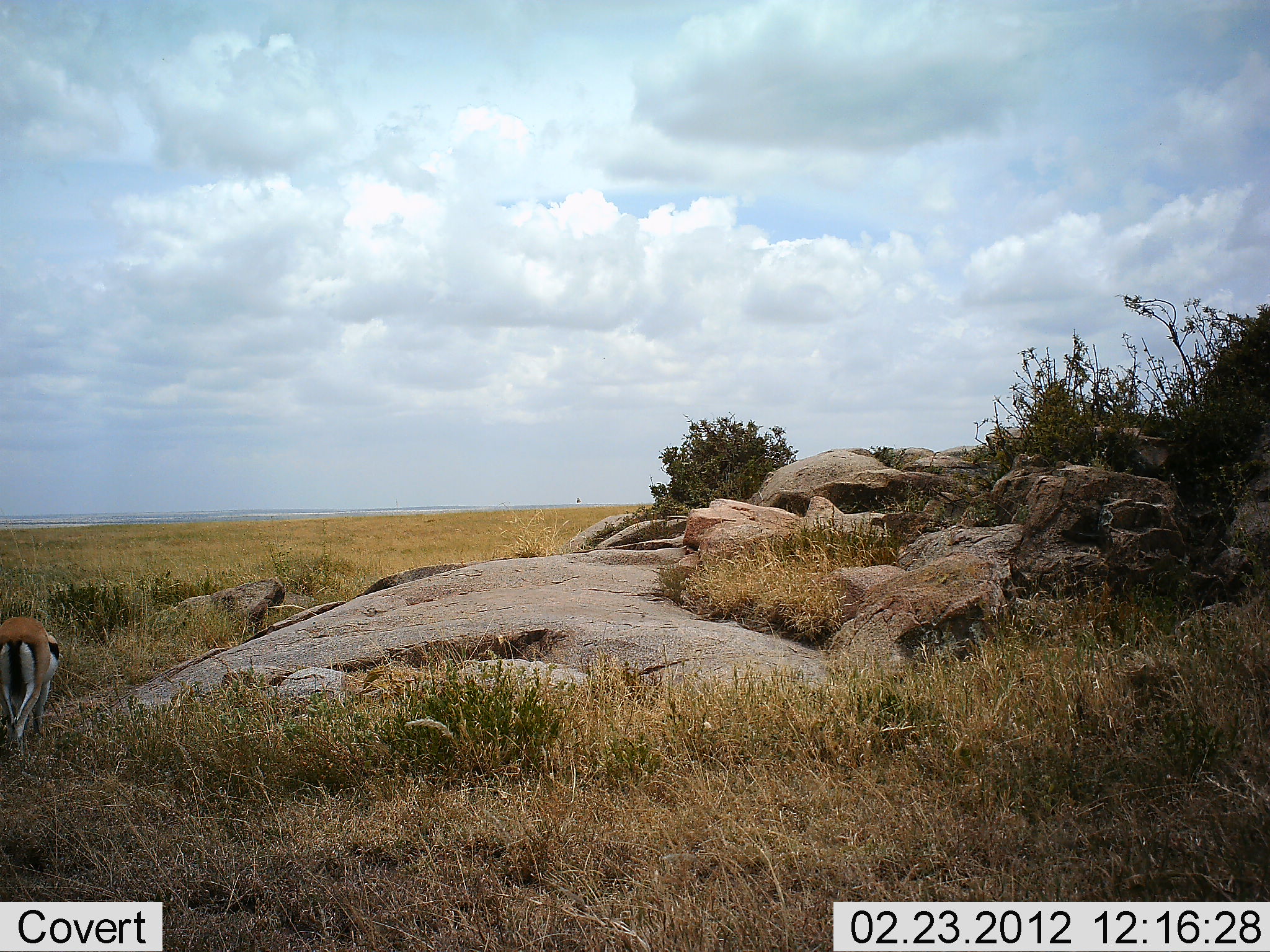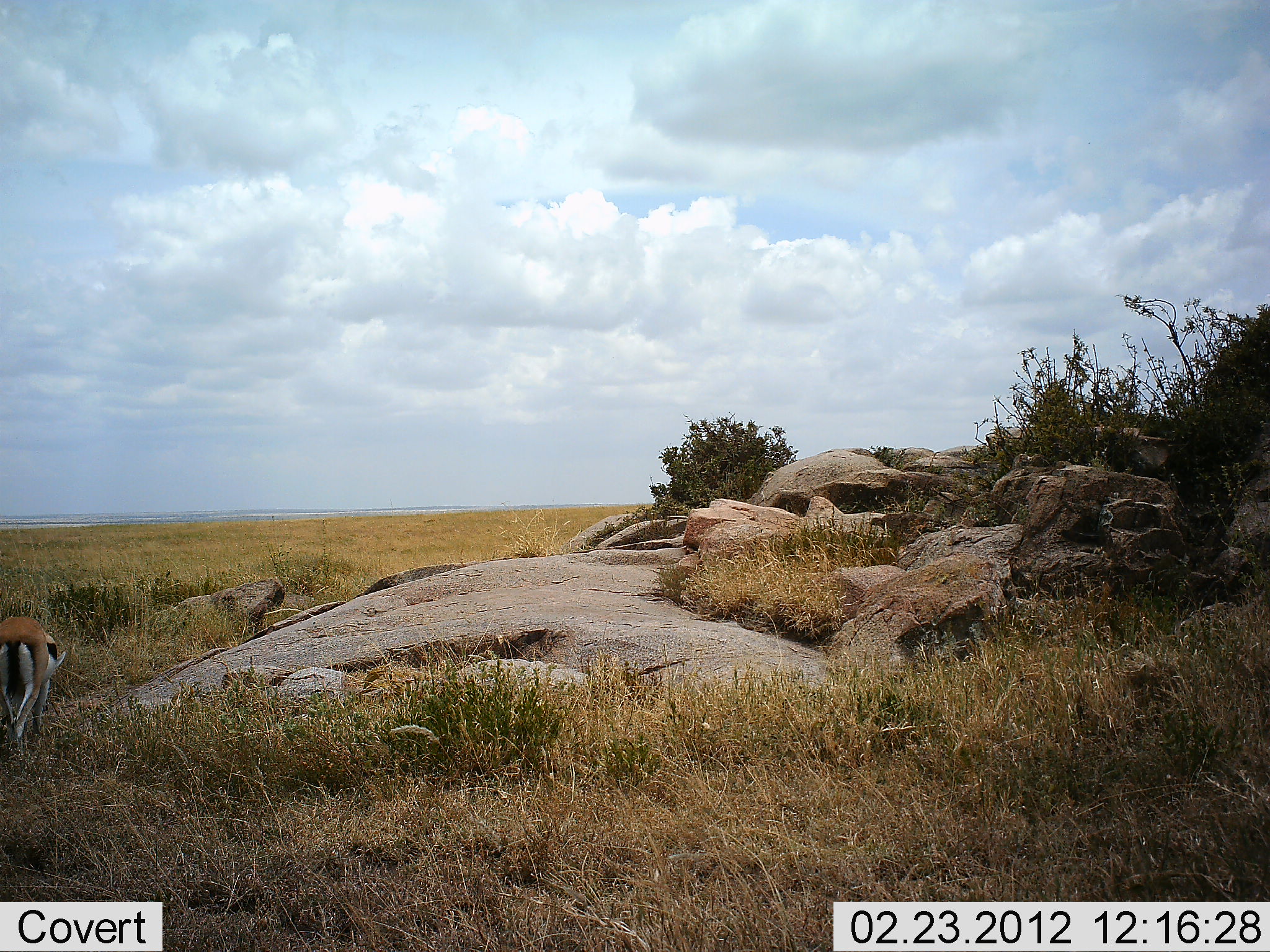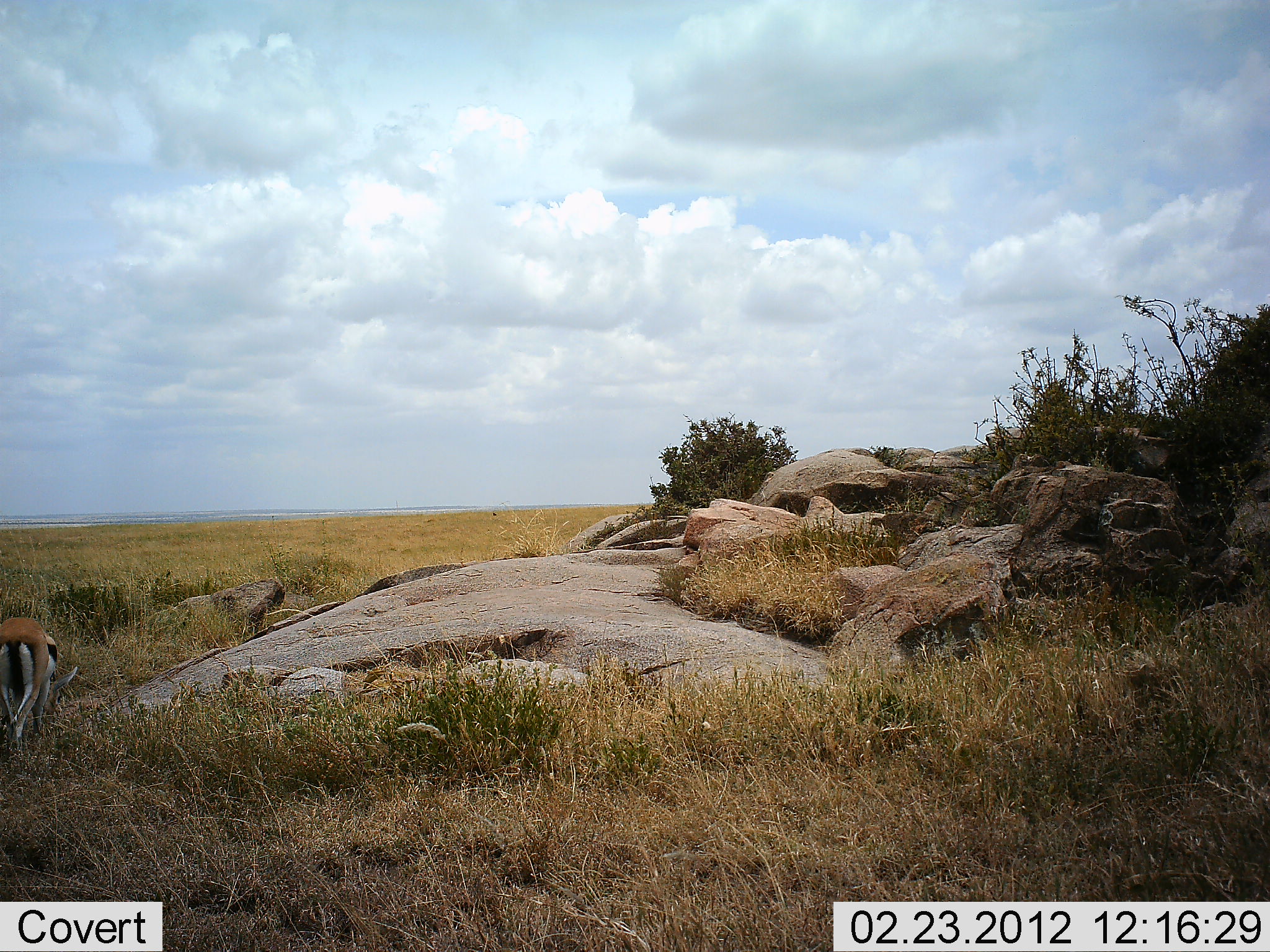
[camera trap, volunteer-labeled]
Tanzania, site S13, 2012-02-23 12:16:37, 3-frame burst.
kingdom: Animalia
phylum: Chordata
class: Mammalia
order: Artiodactyla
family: Bovidae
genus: Eudorcas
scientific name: Eudorcas thomsonii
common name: thomson's gazelle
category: gazellethomsons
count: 1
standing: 33%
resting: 0%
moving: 4%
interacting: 0%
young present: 0%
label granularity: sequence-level